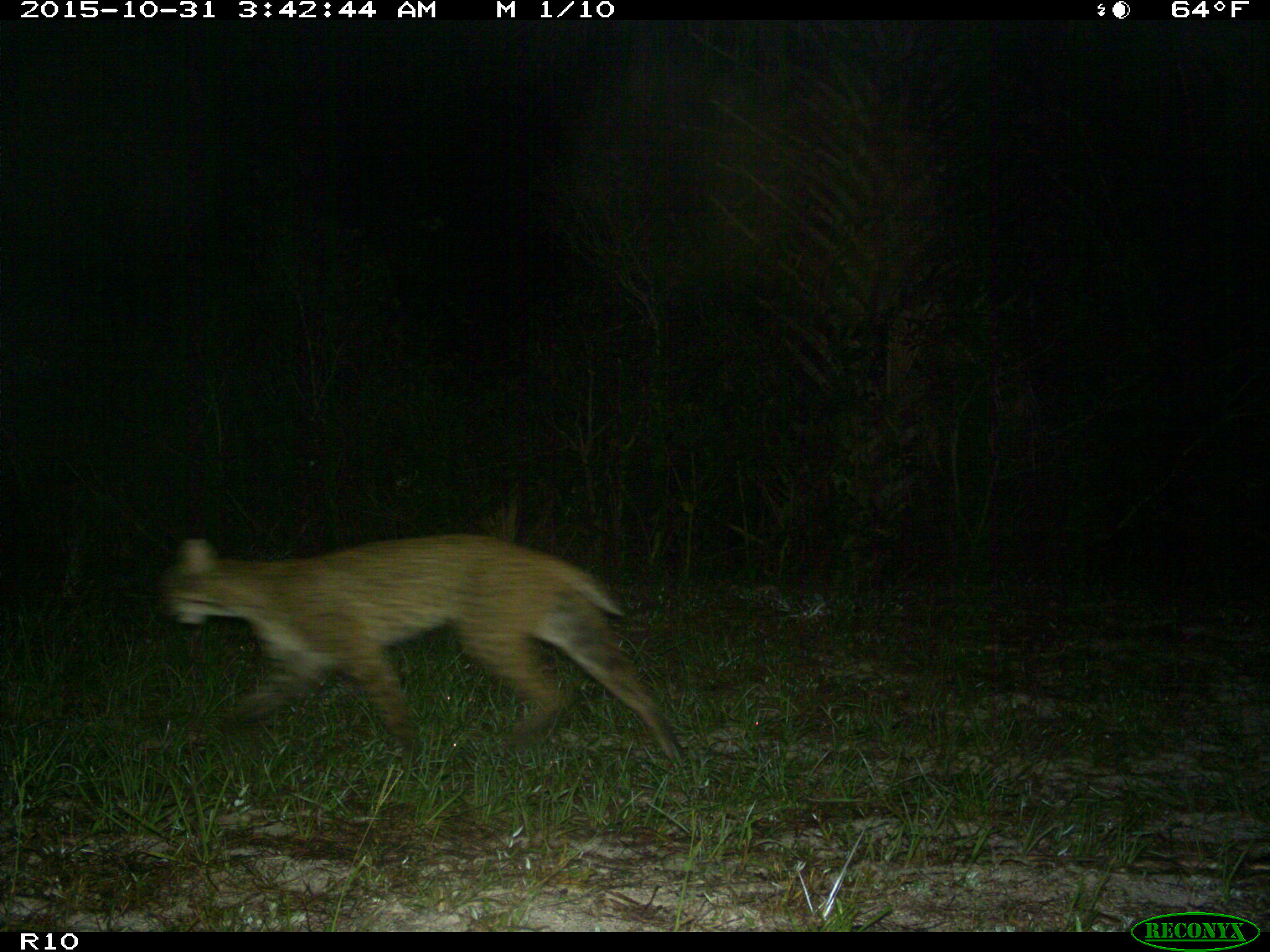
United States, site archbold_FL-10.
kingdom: Animalia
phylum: Chordata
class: Mammalia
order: Carnivora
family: Felidae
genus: Lynx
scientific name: Lynx rufus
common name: bobcat